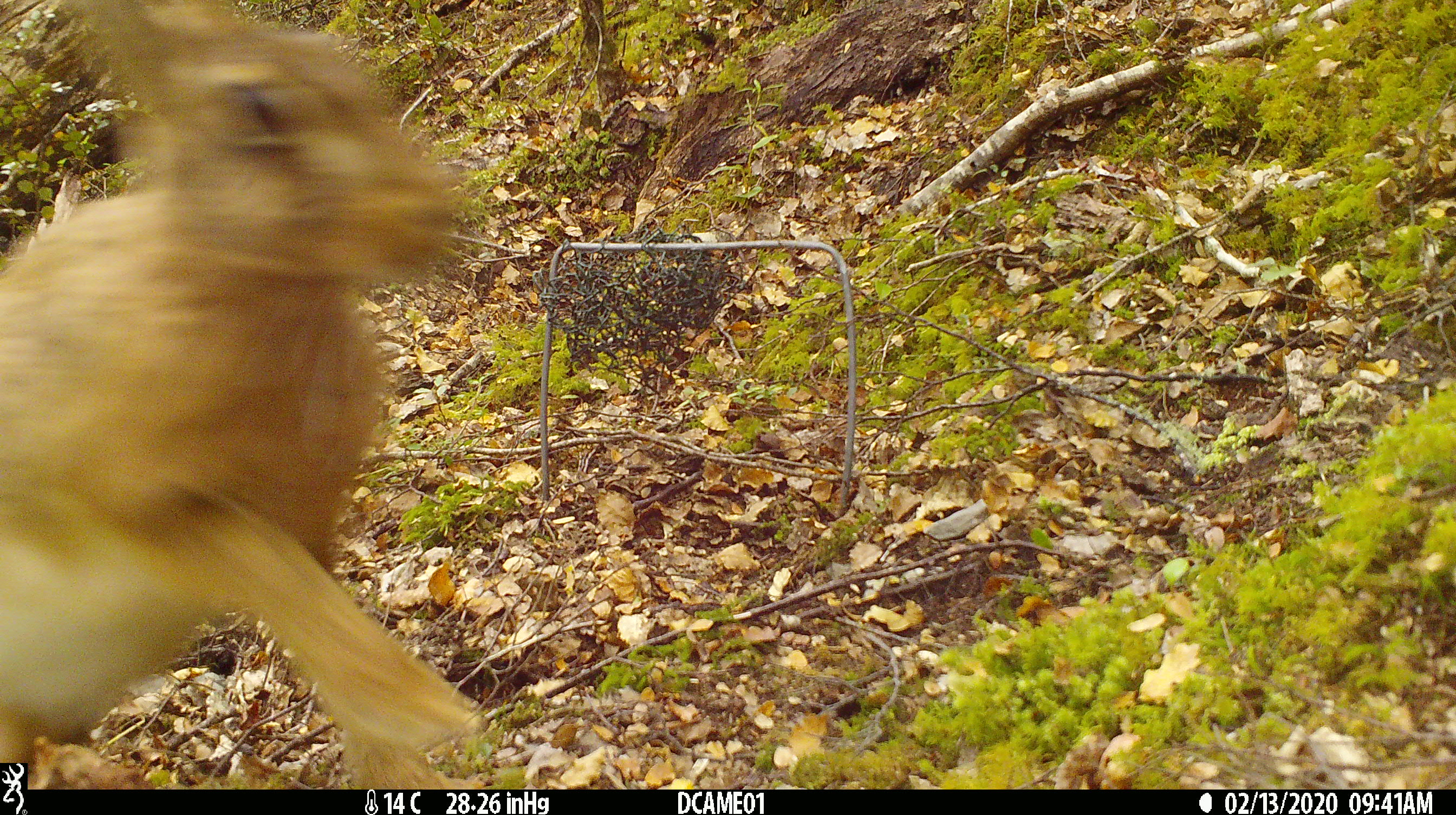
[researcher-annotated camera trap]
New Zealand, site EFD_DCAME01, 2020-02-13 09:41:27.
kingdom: Animalia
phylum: Chordata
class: Mammalia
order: Lagomorpha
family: Leporidae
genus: Lepus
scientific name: Lepus europaeus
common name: brown hare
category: hare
Hare (brown hare) (Lepus europaeus).